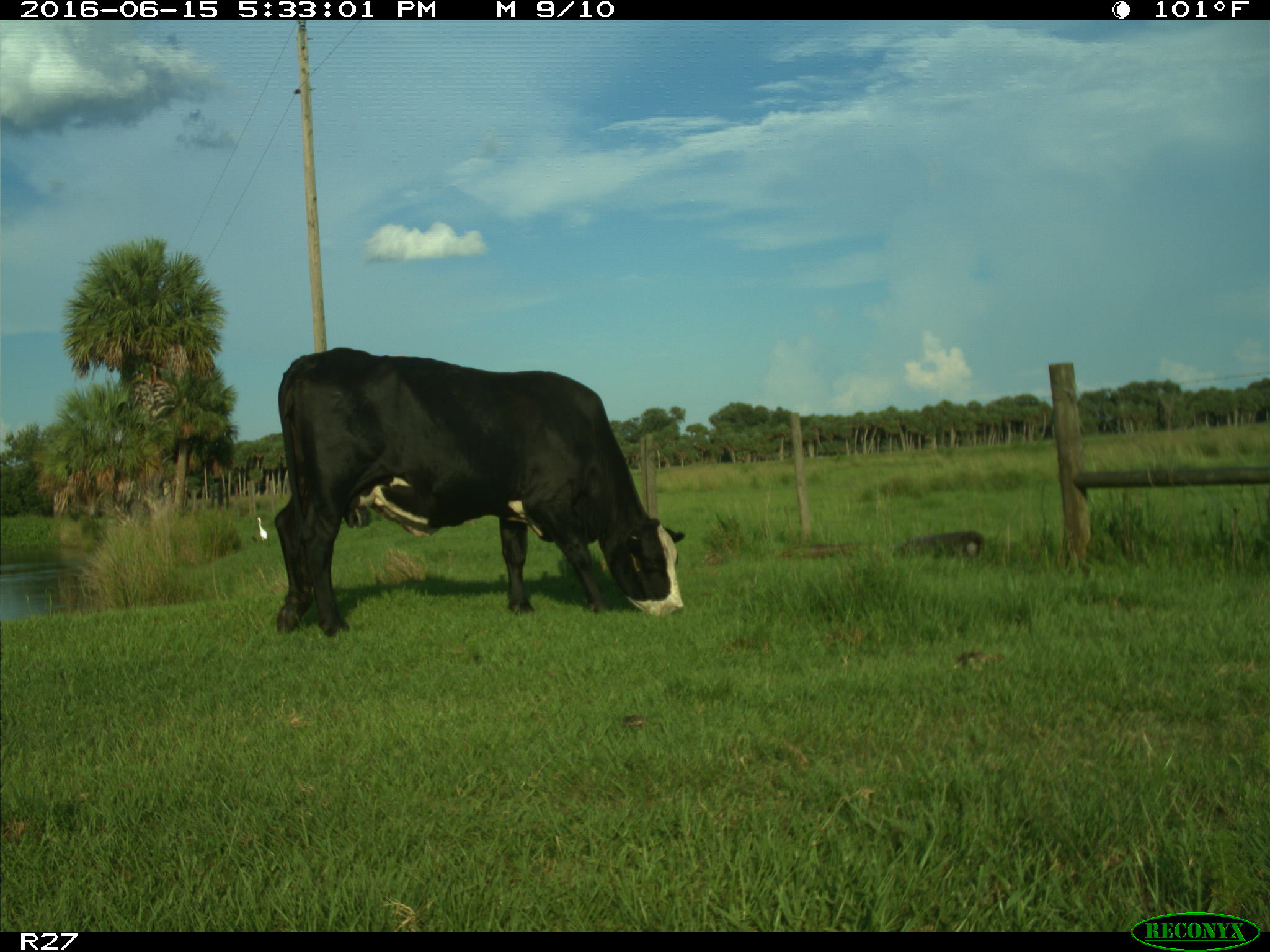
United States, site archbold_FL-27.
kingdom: Animalia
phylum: Chordata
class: Mammalia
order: Artiodactyla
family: Bovidae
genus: Bos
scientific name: Bos taurus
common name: domestic cow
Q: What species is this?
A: Bos taurus (domestic cow).